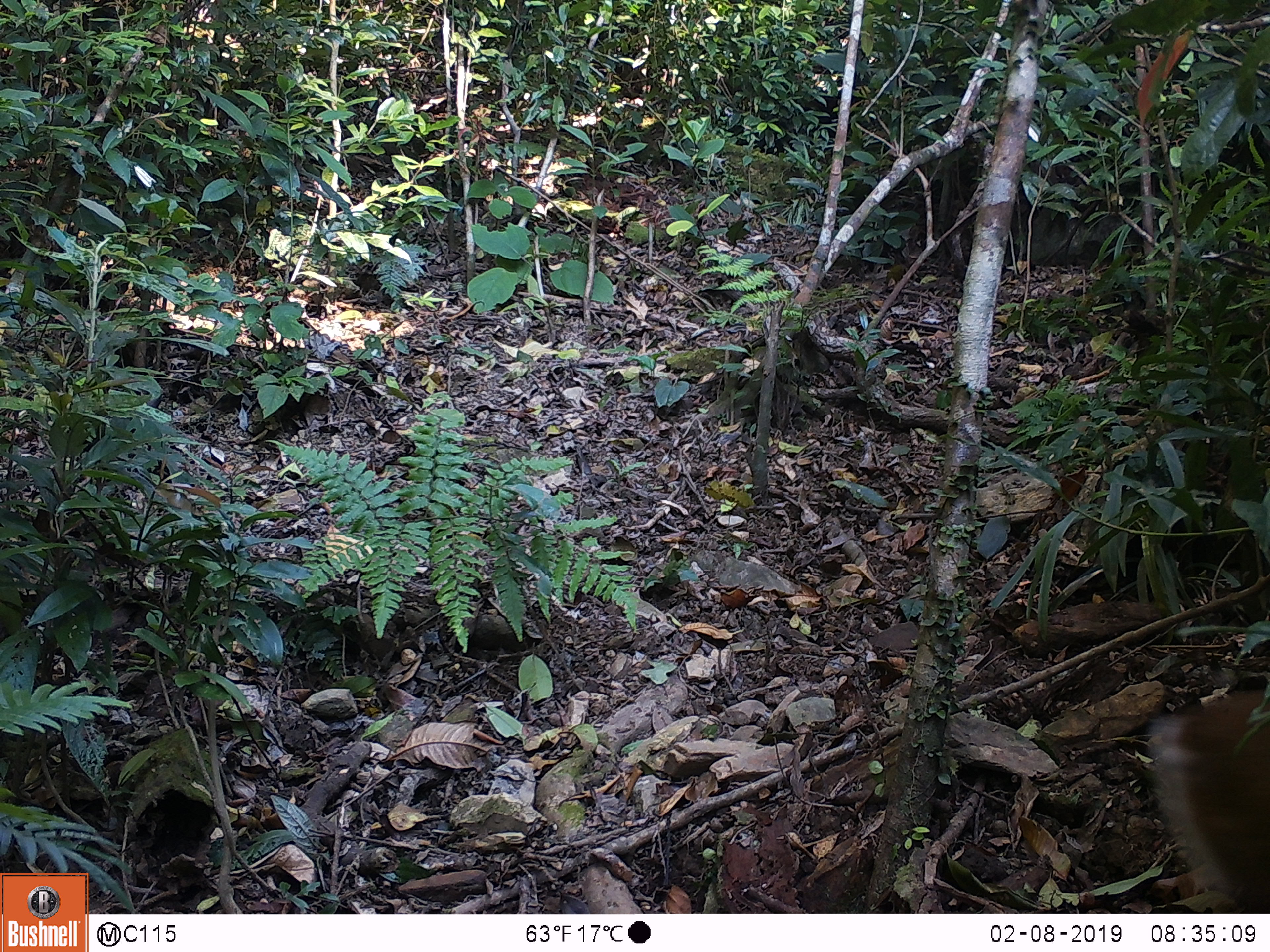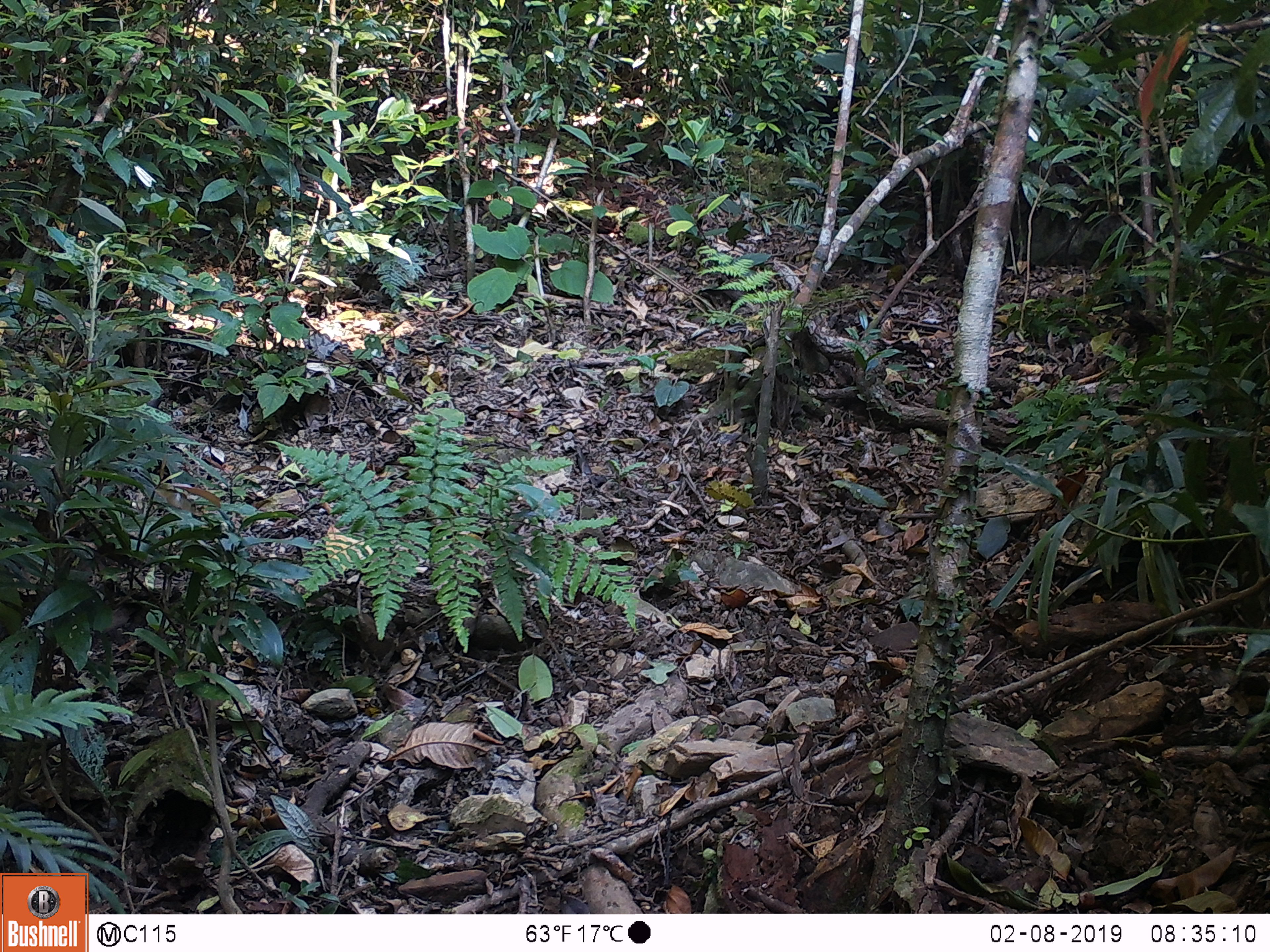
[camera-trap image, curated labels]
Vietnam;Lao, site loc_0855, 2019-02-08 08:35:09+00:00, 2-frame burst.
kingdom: Animalia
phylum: Chordata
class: Mammalia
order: Artiodactyla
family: Cervidae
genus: Muntiacus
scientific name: Muntiacus rooseveltorum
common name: roosevelt's muntjac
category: roosevelts muntjac group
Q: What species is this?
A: Roosevelts muntjac group (roosevelt's muntjac) (Muntiacus rooseveltorum).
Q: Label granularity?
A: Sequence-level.